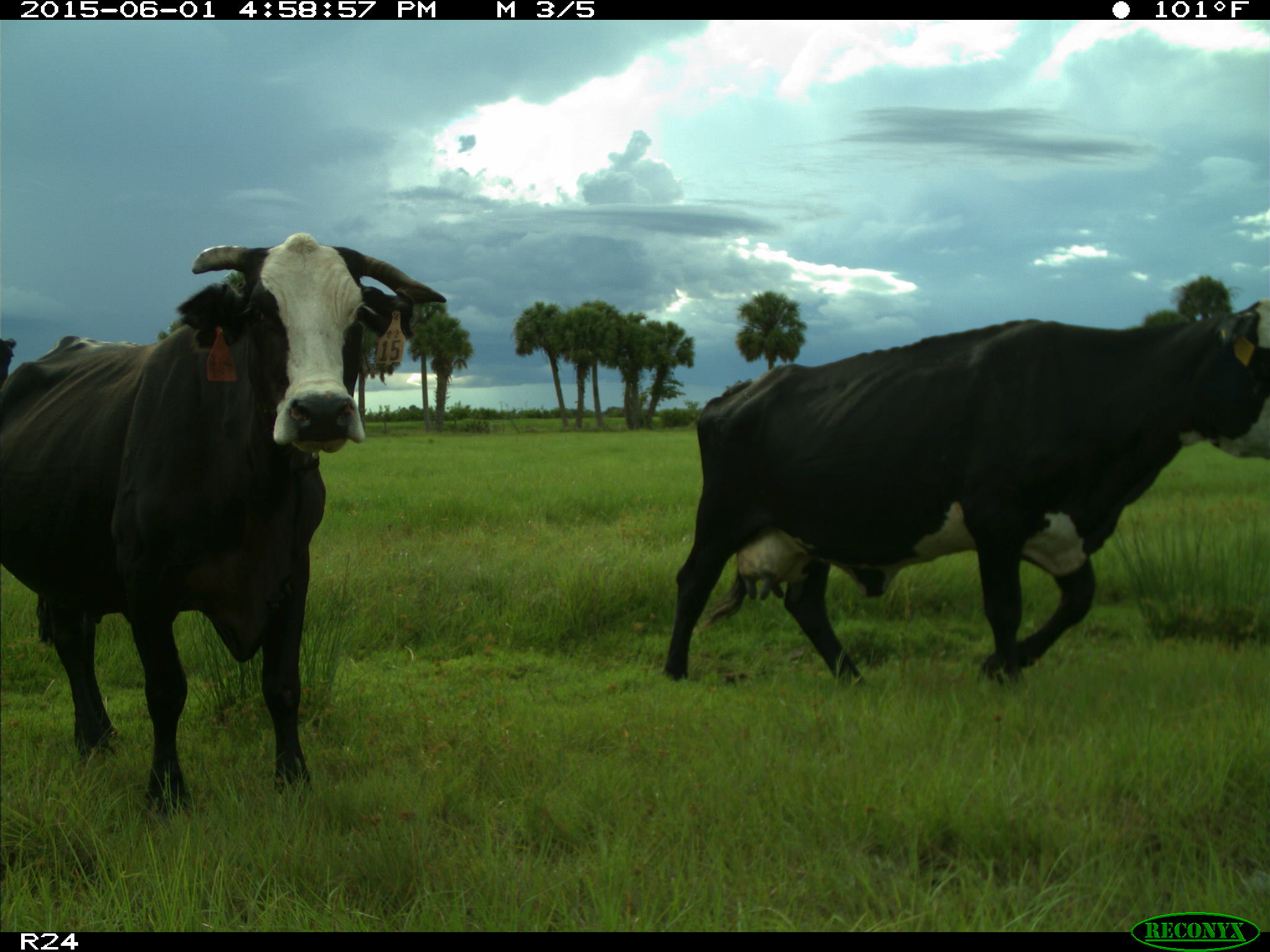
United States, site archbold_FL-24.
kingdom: Animalia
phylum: Chordata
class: Mammalia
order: Artiodactyla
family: Bovidae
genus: Bos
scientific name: Bos taurus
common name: domestic cow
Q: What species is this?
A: Bos taurus (domestic cow).